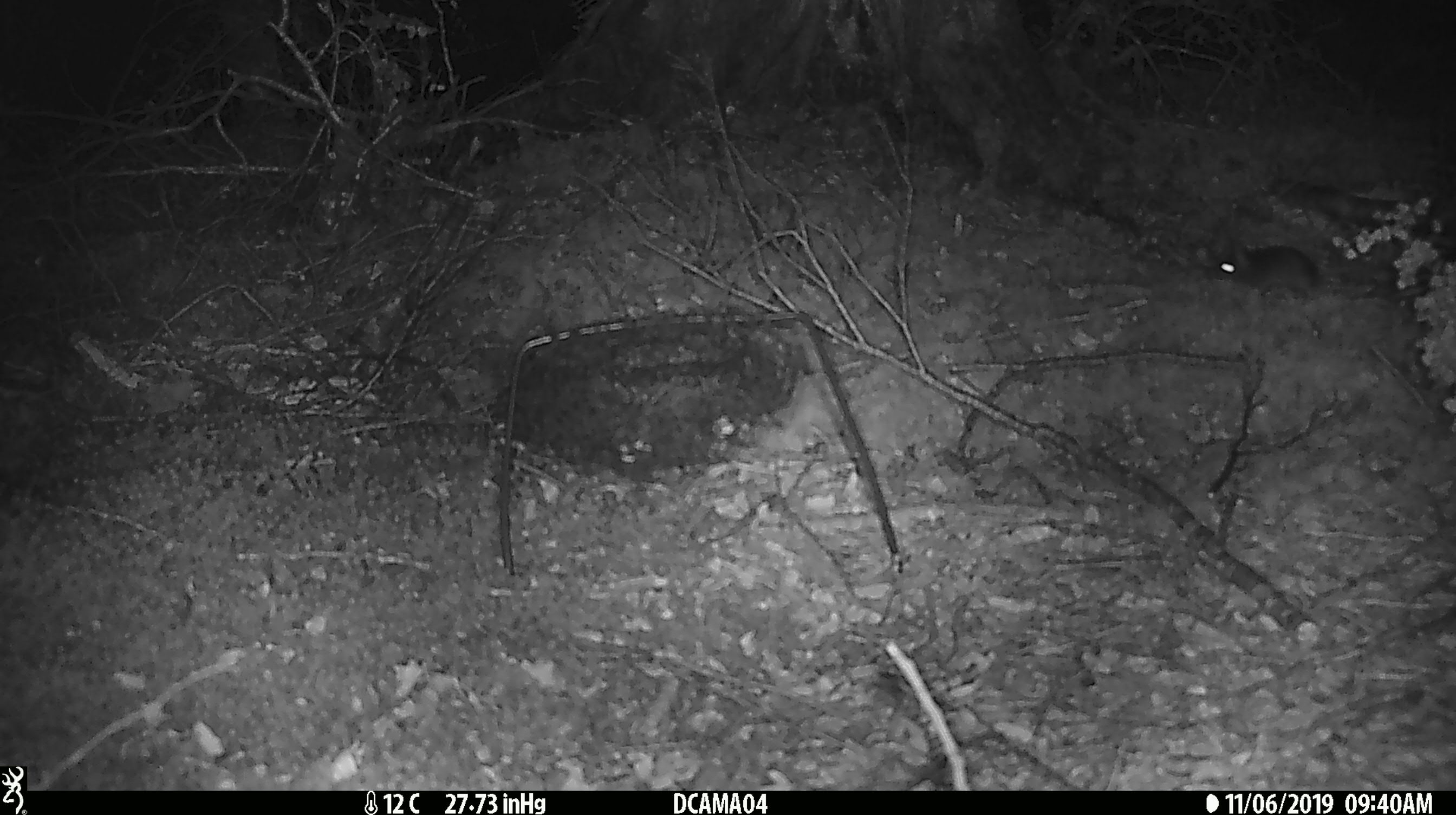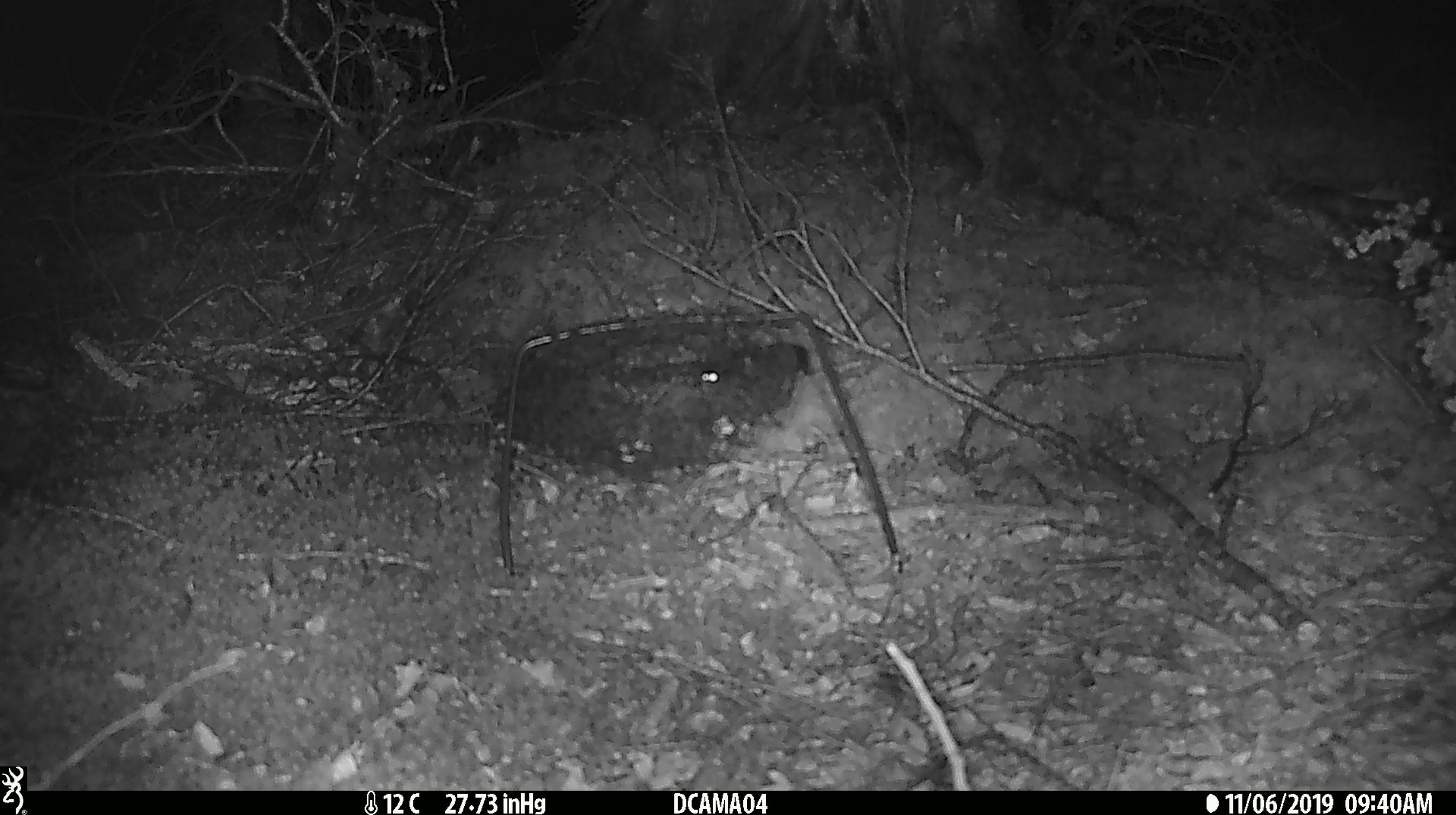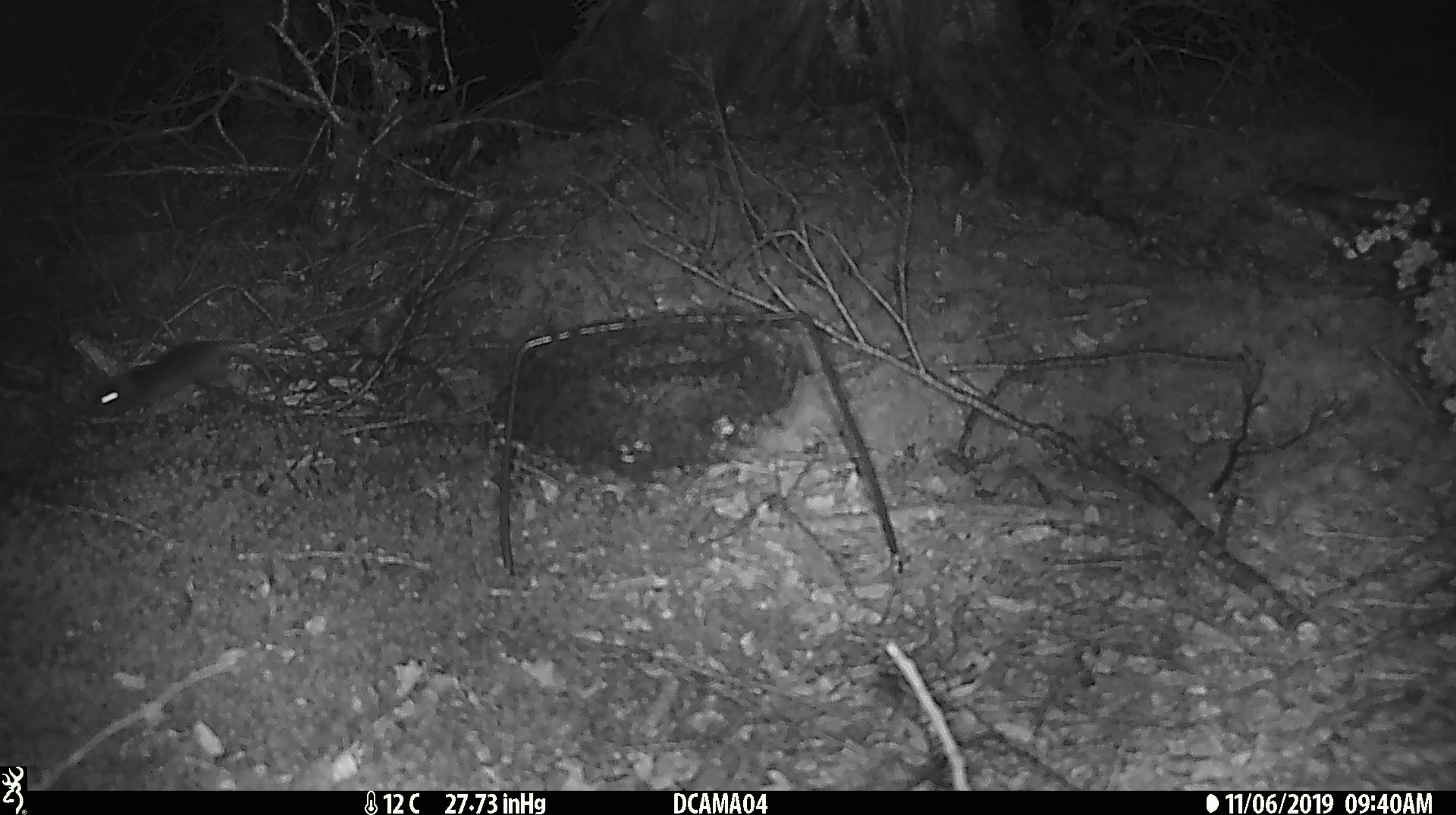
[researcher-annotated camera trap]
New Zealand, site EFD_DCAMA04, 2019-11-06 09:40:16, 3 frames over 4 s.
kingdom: Animalia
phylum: Chordata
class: Mammalia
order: Rodentia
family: Muridae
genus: Mus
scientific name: Mus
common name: mouse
Mouse (Mus).